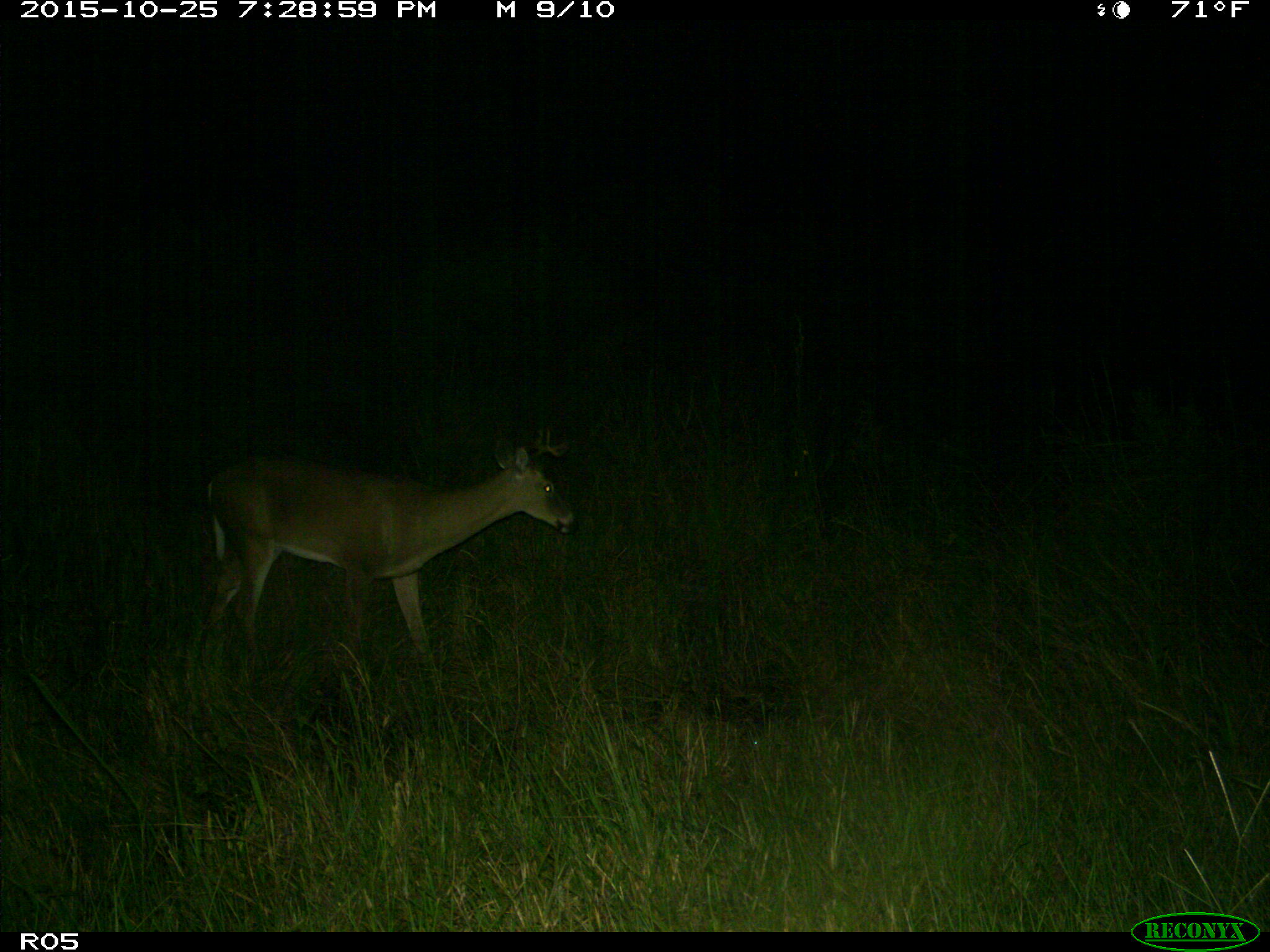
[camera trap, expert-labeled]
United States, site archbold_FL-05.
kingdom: Animalia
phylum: Chordata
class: Mammalia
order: Artiodactyla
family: Cervidae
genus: Odocoileus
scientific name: Odocoileus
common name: deer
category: unidentified deer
Unidentified deer (deer) (Odocoileus).